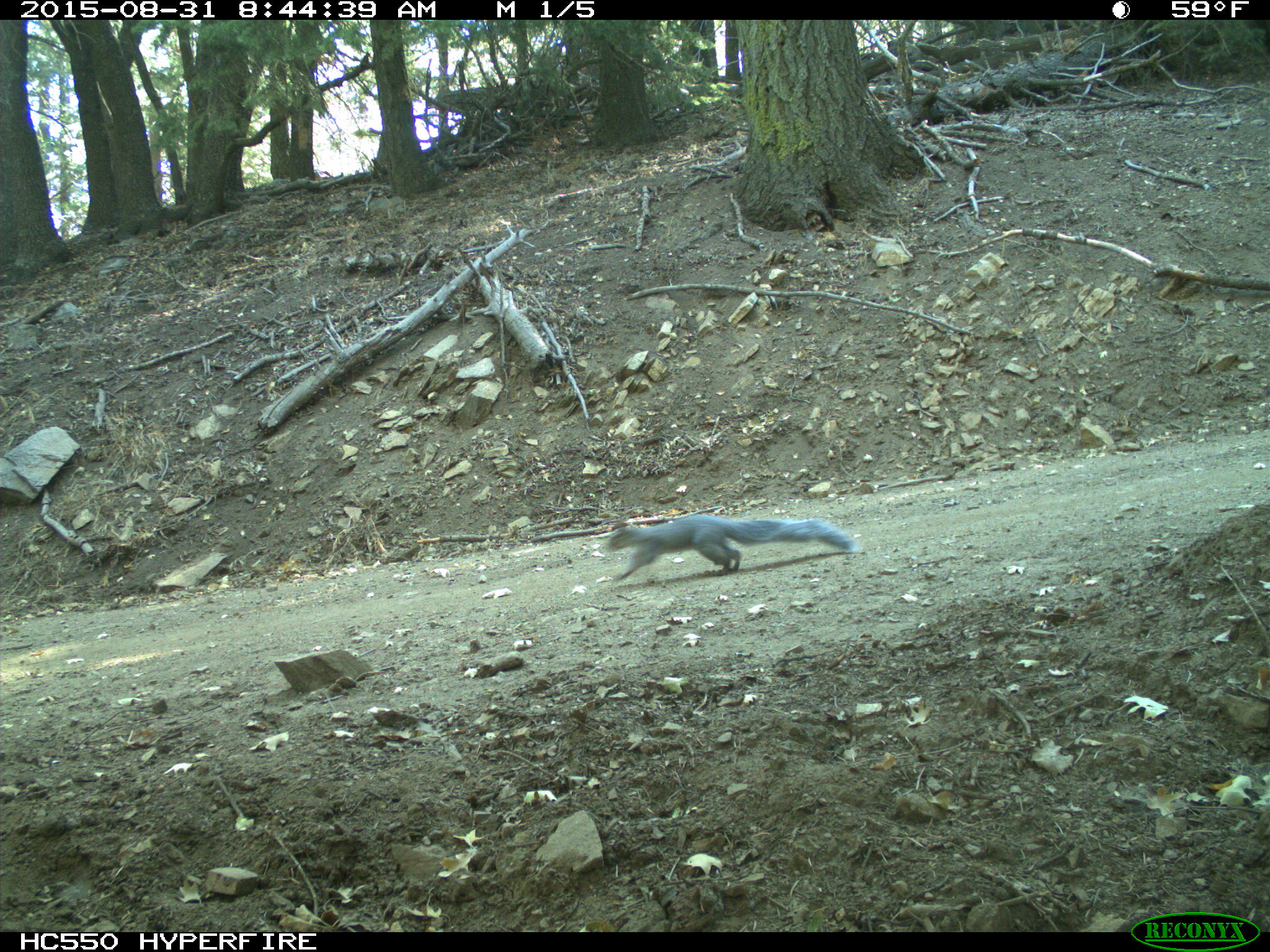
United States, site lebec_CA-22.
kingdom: Animalia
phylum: Chordata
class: Mammalia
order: Rodentia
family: Sciuridae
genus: Sciurus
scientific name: Sciurus carolinensis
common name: eastern gray squirrel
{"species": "Sciurus carolinensis (eastern gray squirrel)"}